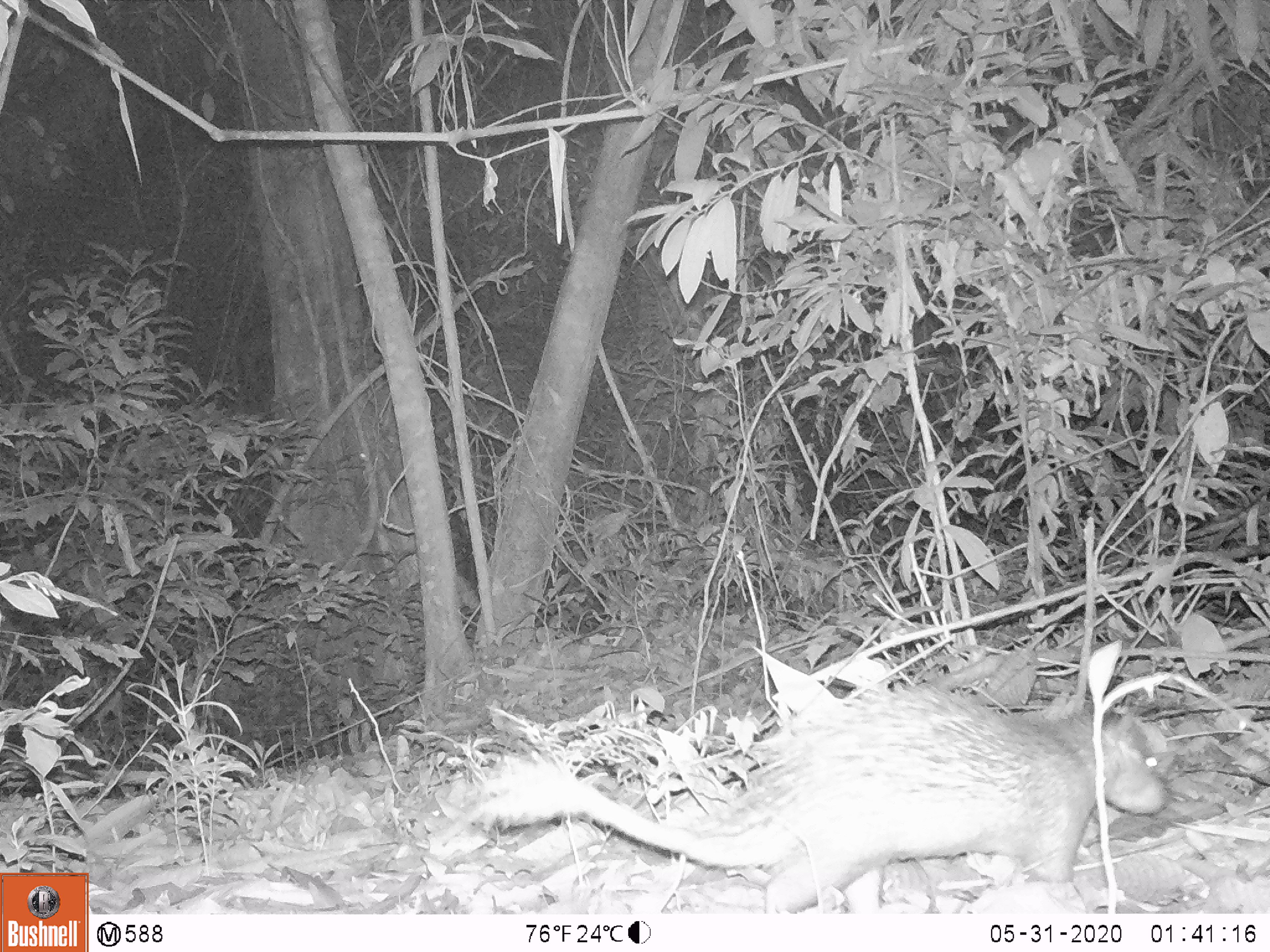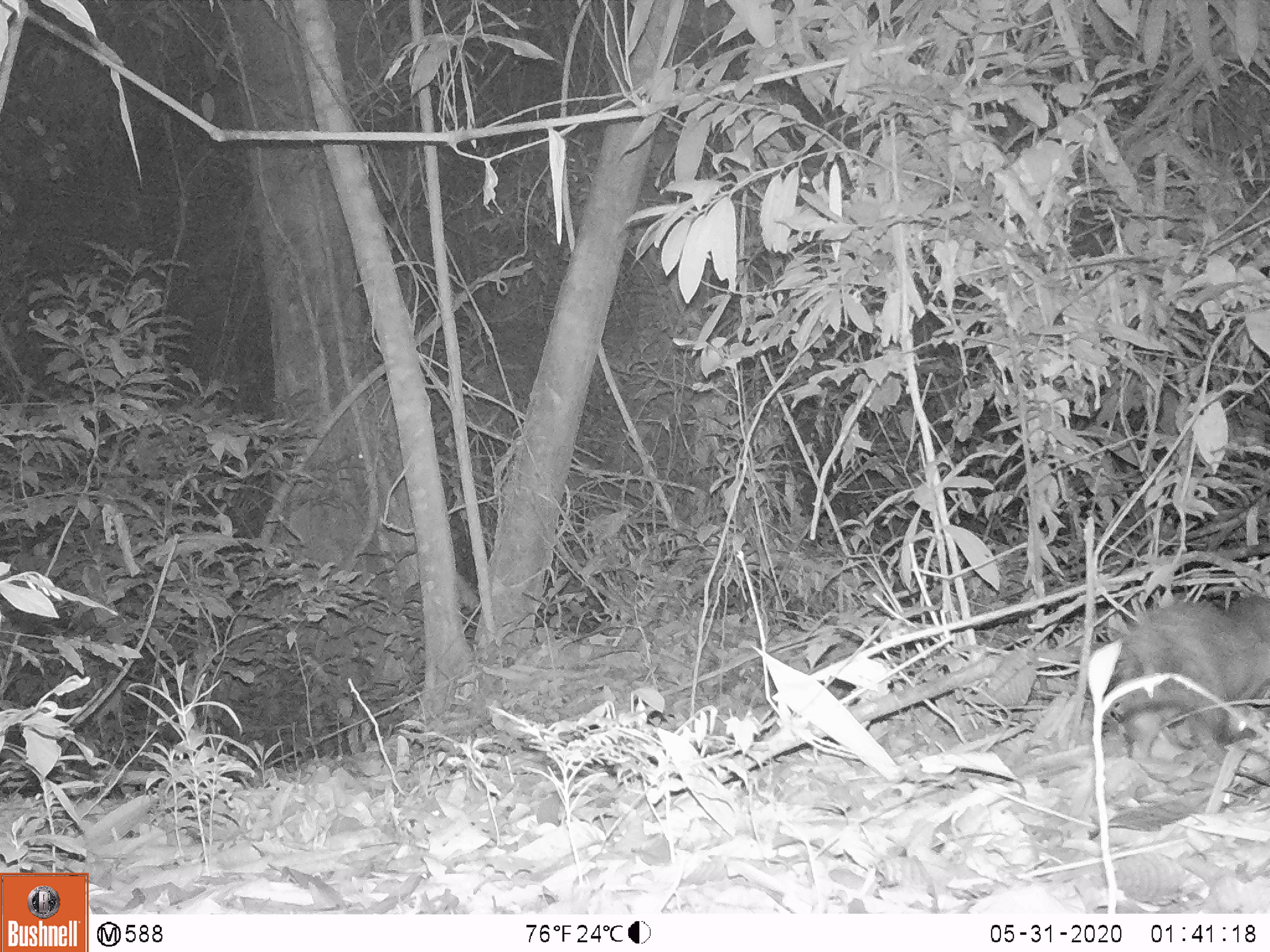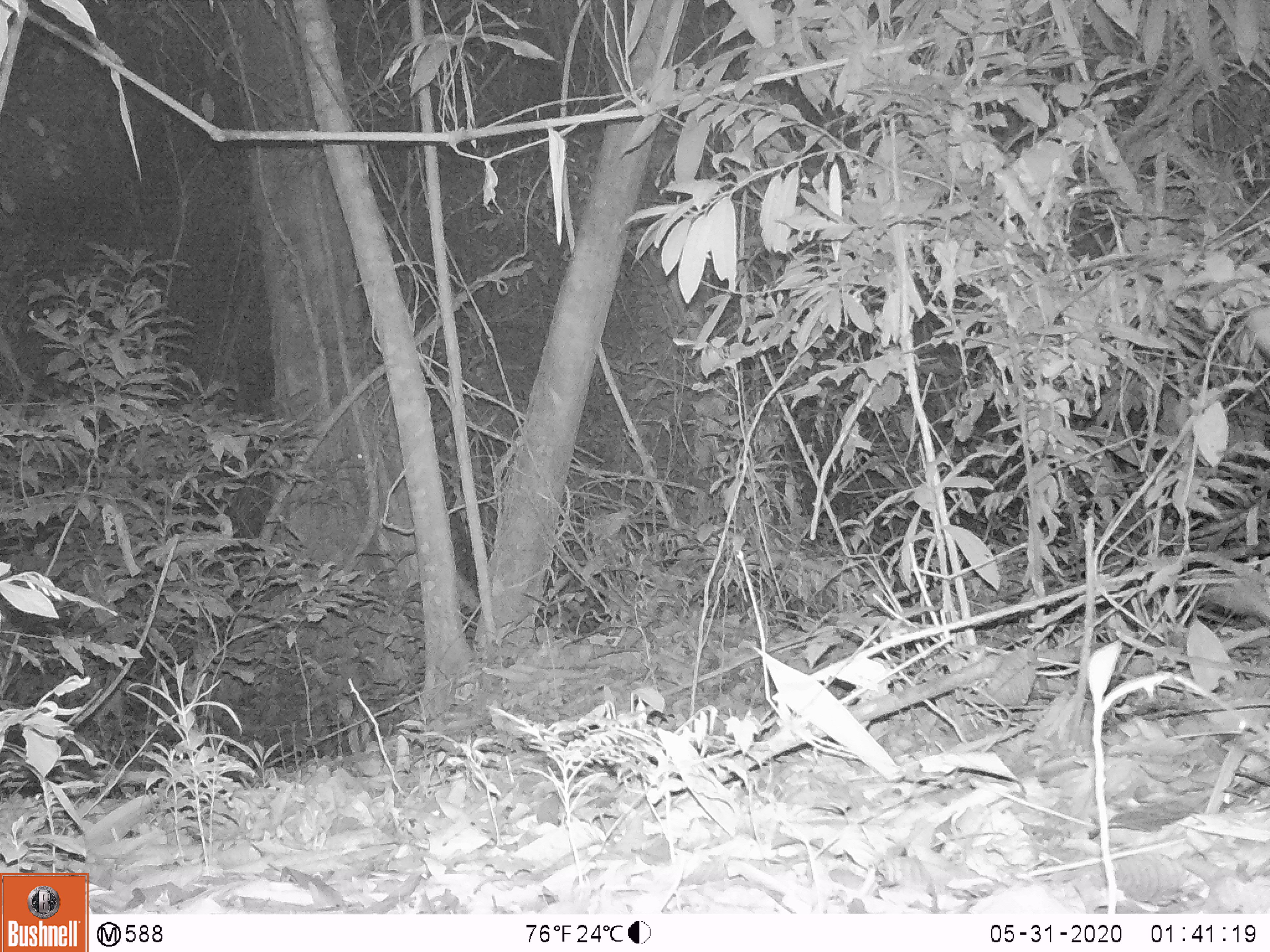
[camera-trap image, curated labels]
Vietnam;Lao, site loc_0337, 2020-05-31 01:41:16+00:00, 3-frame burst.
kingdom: Animalia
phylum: Chordata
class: Mammalia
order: Rodentia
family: Hystricidae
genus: Atherurus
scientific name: Atherurus macrourus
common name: asiatic brush-tailed porcupine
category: asiatic brush tailed porcupine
Asiatic brush tailed porcupine (asiatic brush-tailed porcupine) (Atherurus macrourus). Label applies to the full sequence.